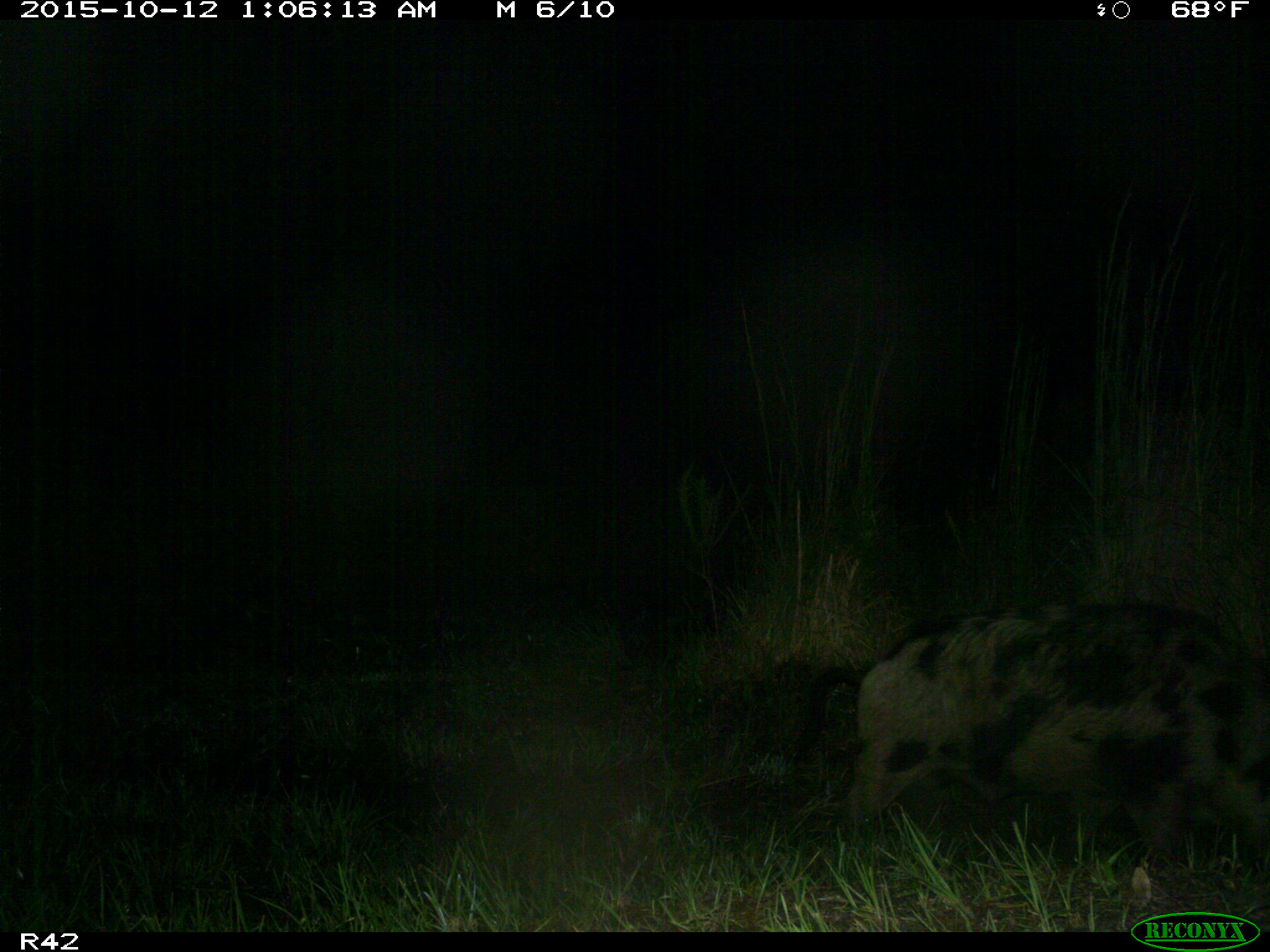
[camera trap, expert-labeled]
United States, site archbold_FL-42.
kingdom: Animalia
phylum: Chordata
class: Mammalia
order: Artiodactyla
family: Suidae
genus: Sus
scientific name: Sus scrofa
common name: wild boar